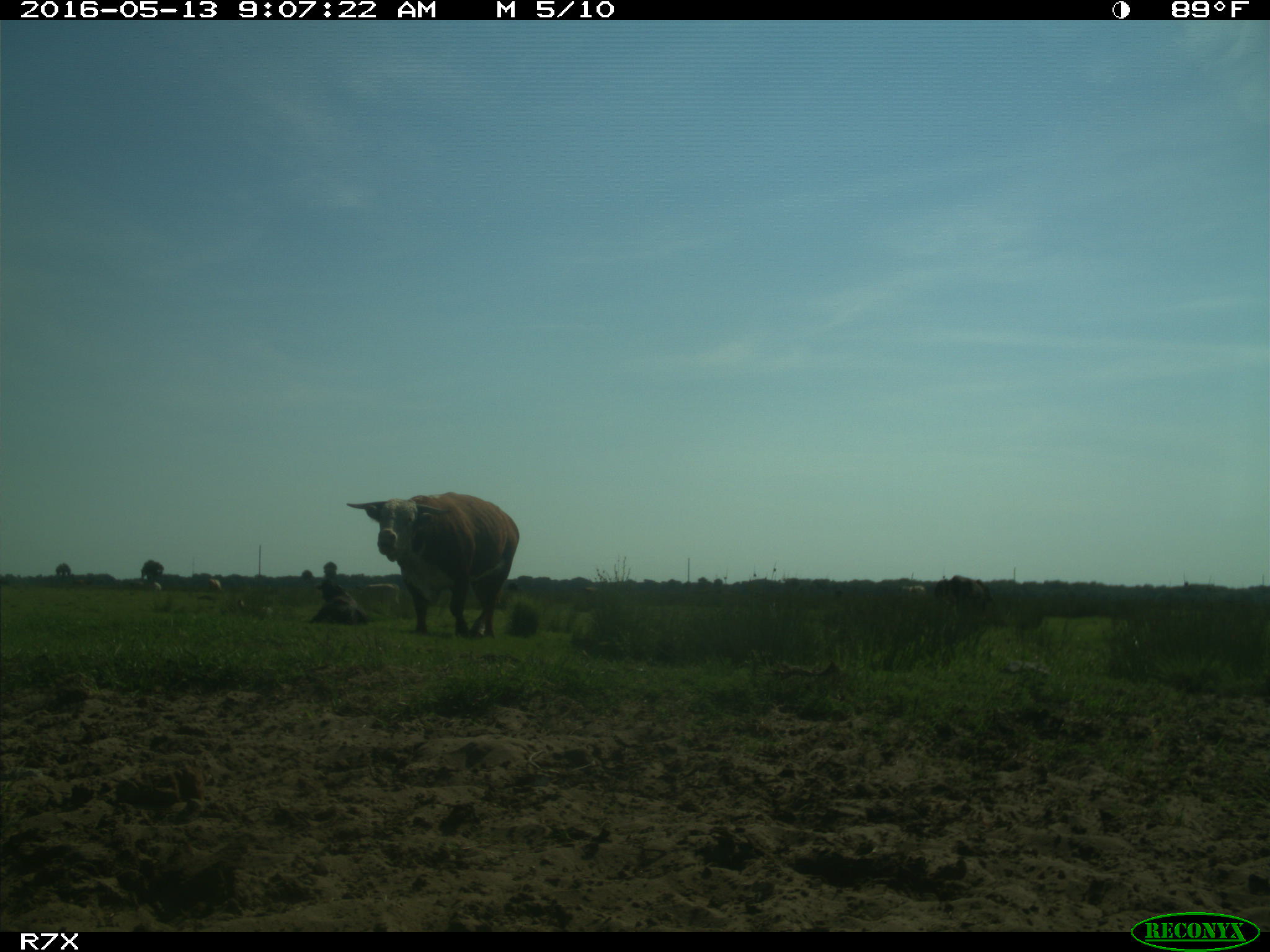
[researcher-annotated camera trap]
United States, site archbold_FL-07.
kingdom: Animalia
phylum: Chordata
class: Mammalia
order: Artiodactyla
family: Bovidae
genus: Bos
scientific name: Bos taurus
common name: domestic cow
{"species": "Bos taurus (domestic cow)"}